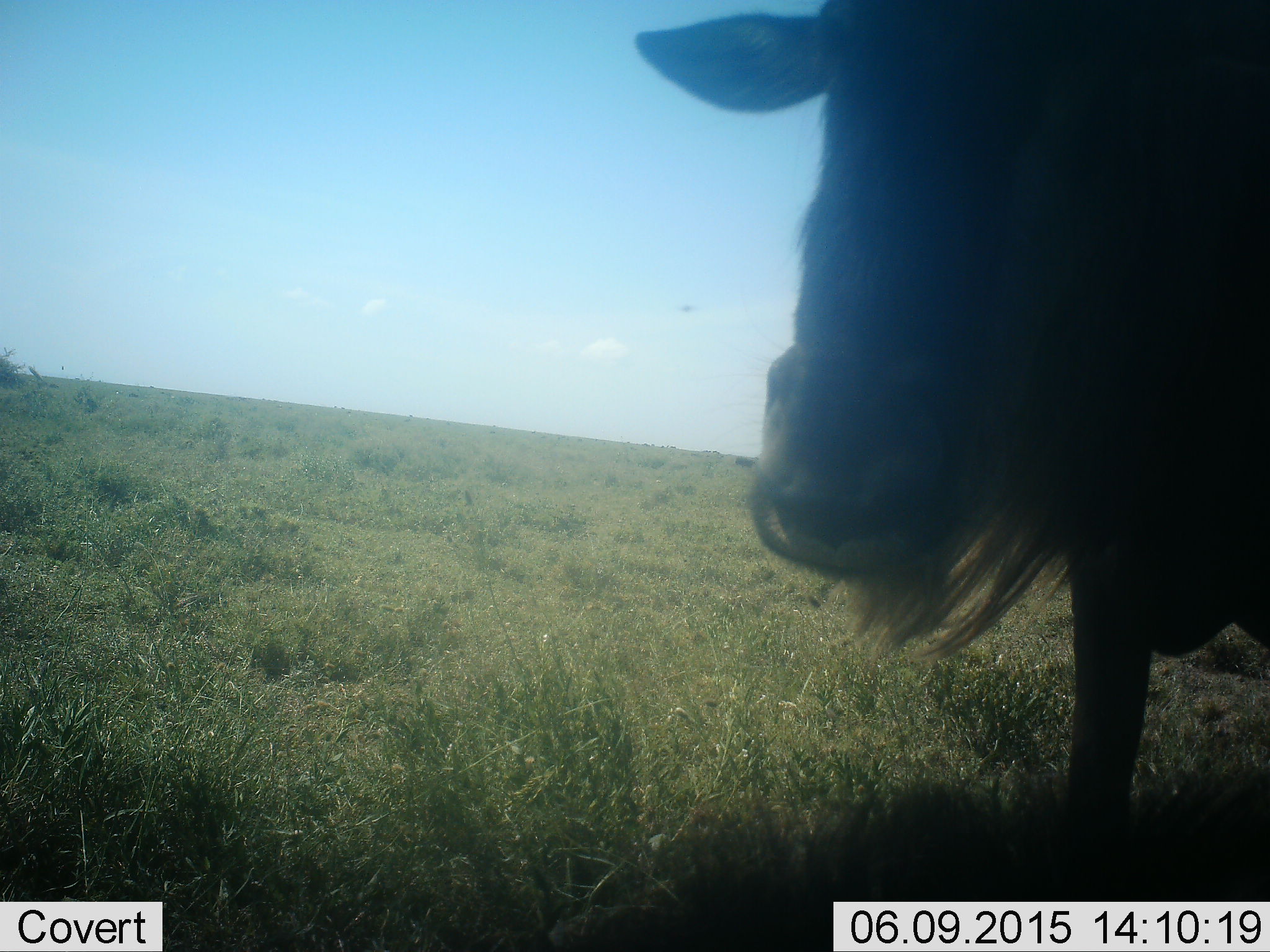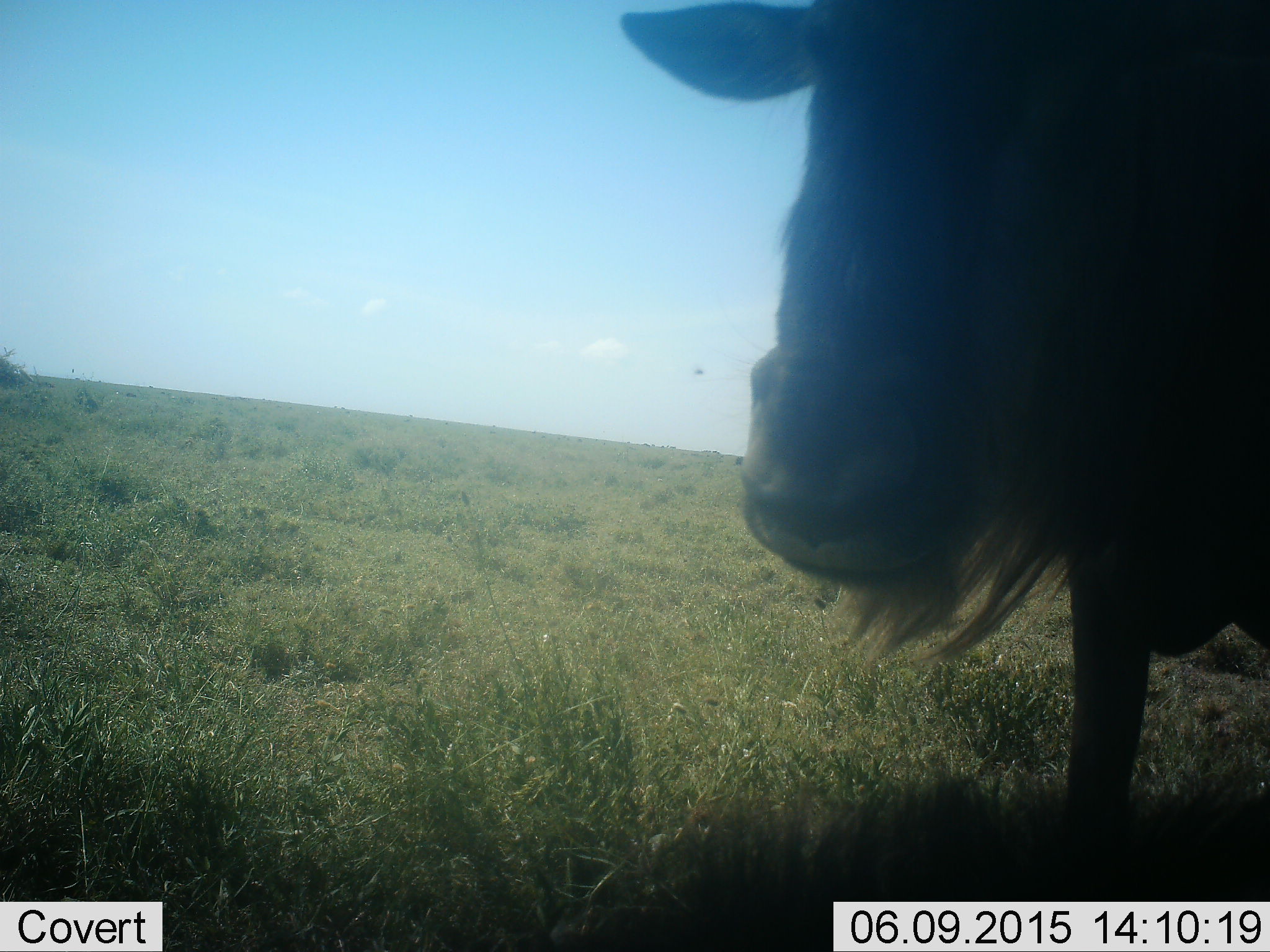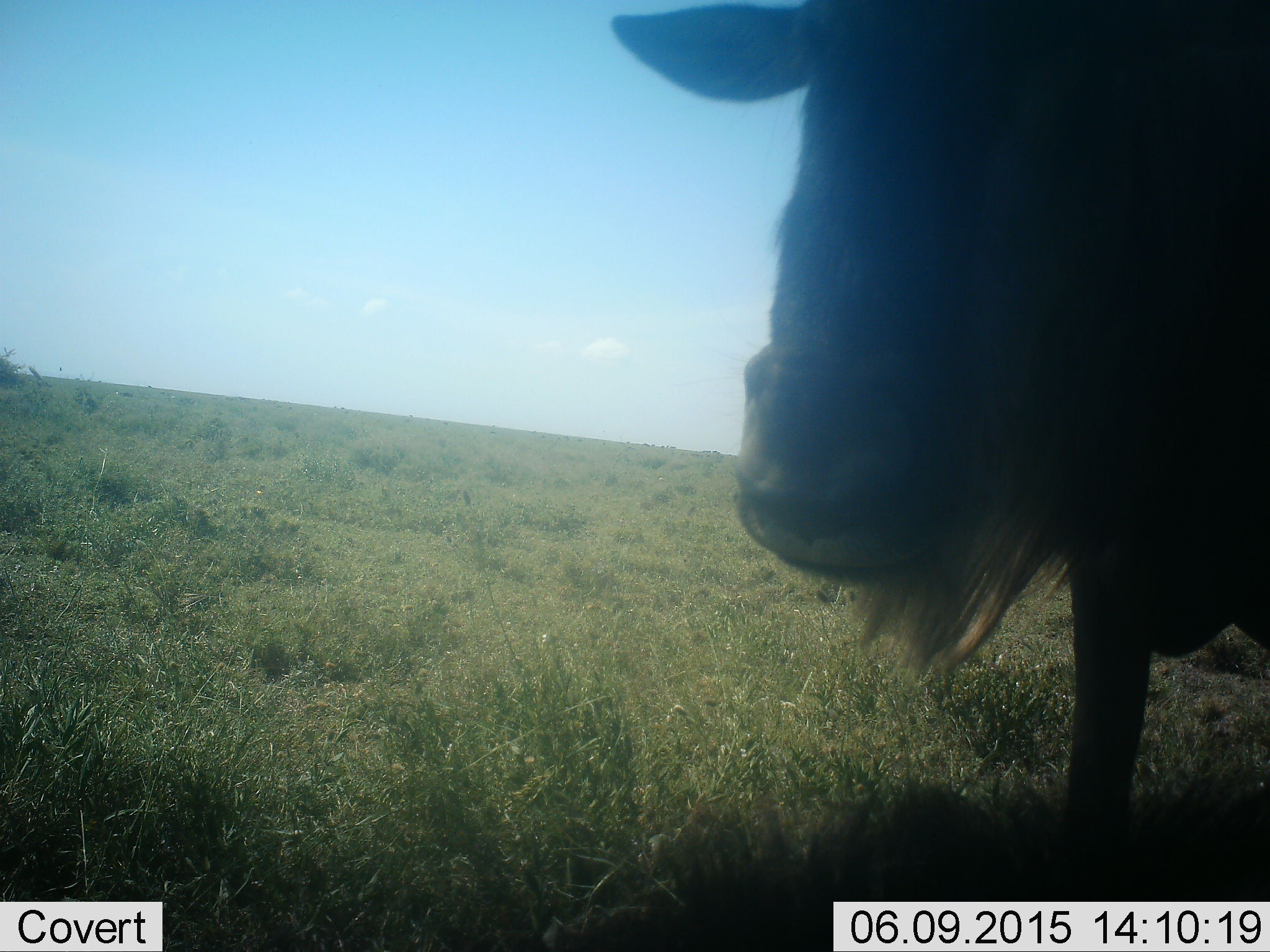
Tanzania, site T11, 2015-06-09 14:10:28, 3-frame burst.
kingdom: Animalia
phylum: Chordata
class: Mammalia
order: Artiodactyla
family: Bovidae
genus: Connochaetes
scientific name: Connochaetes taurinus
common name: blue wildebeest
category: wildebeest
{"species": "wildebeest (blue wildebeest) (Connochaetes taurinus)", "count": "1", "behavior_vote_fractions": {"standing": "80%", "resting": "0%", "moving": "10%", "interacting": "0%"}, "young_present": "0%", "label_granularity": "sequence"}